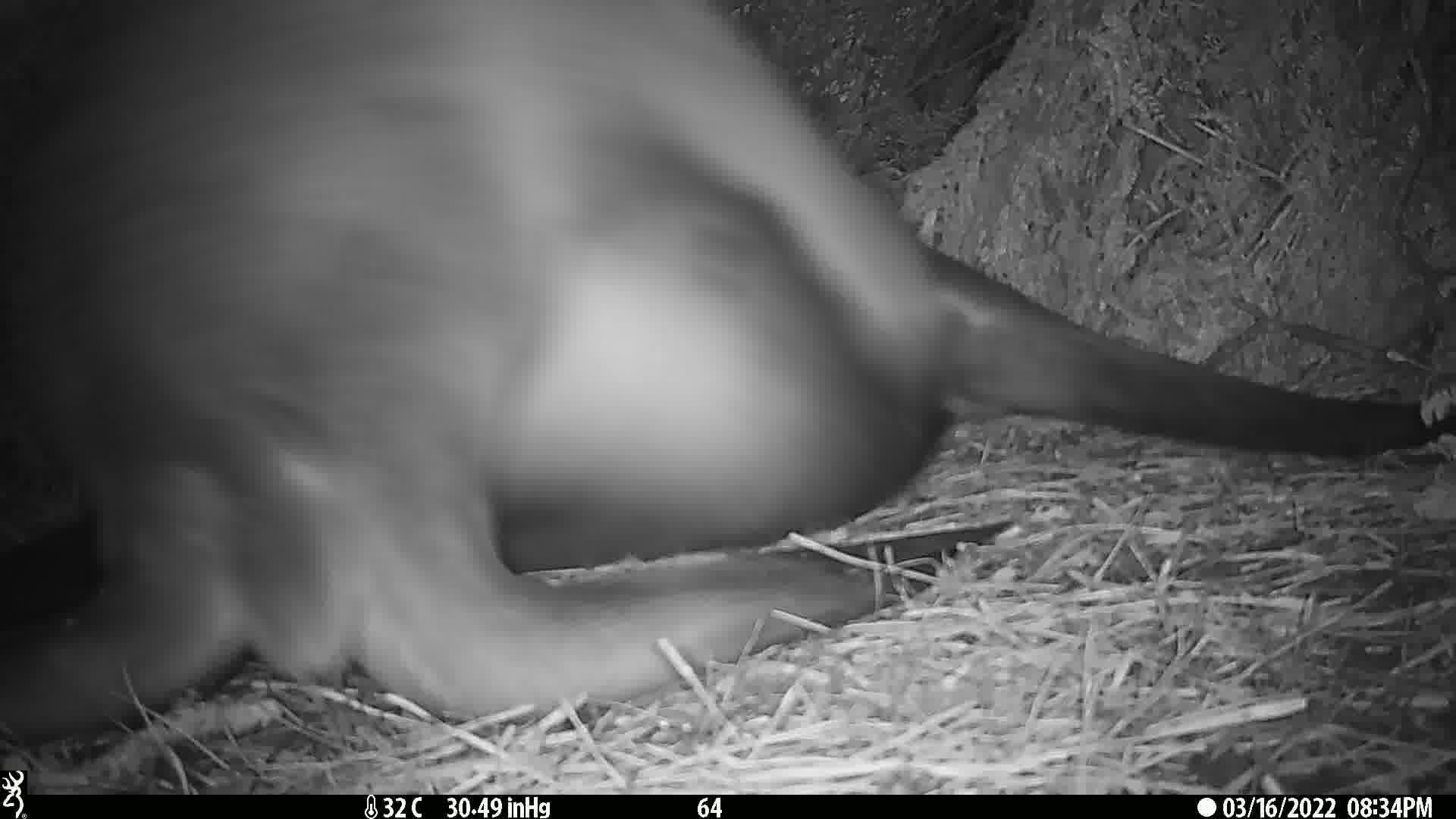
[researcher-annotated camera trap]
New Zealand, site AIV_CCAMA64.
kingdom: Animalia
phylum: Chordata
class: Mammalia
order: Carnivora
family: Otariidae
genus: Phocarctos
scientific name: Phocarctos hookeri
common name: new zealand sea lion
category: sealion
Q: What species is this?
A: Sealion (new zealand sea lion) (Phocarctos hookeri).